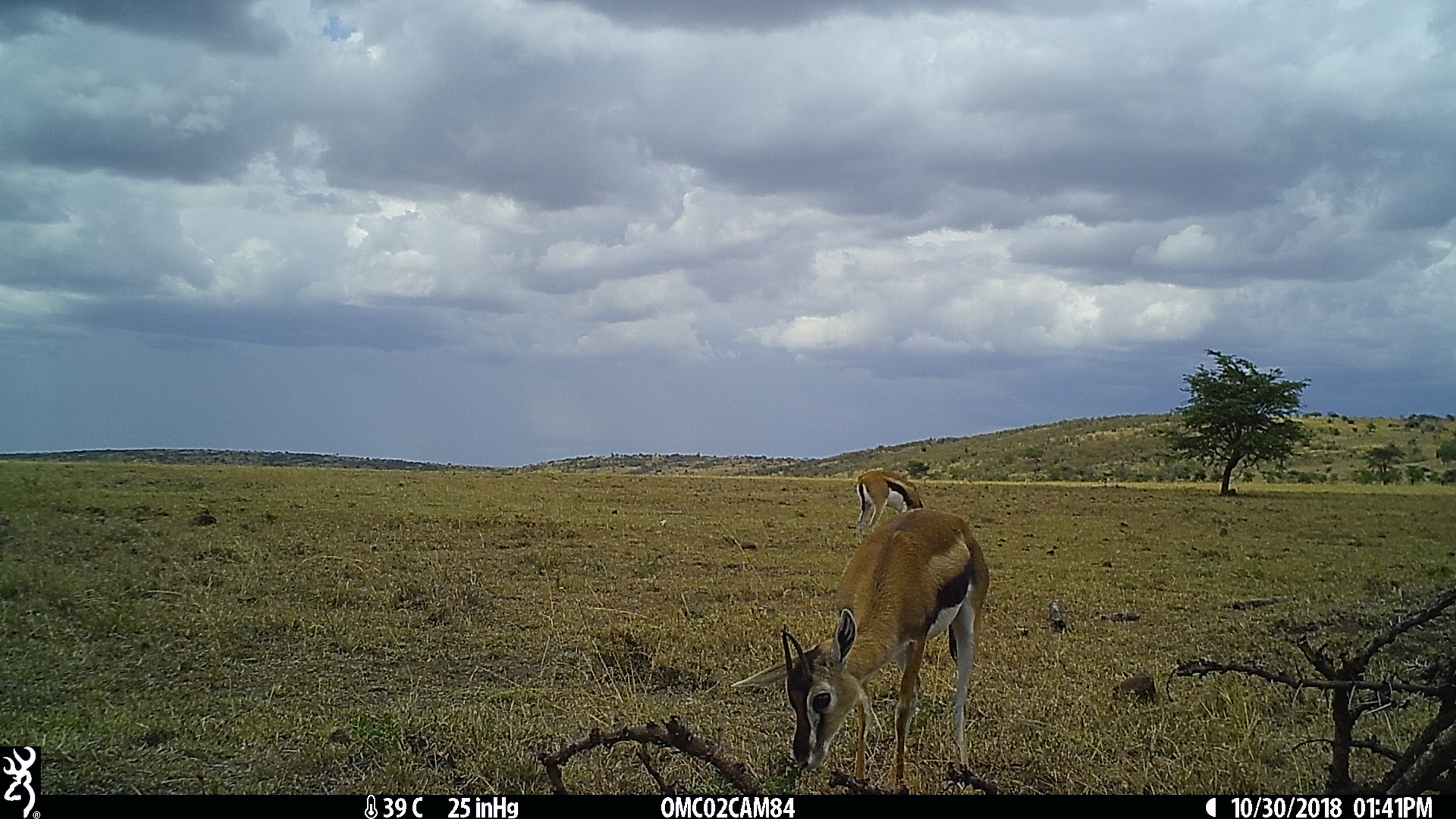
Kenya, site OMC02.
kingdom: Animalia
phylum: Chordata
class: Mammalia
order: Artiodactyla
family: Bovidae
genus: Eudorcas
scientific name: Eudorcas thomsonii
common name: thomon's gazelle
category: gazelle thomsons